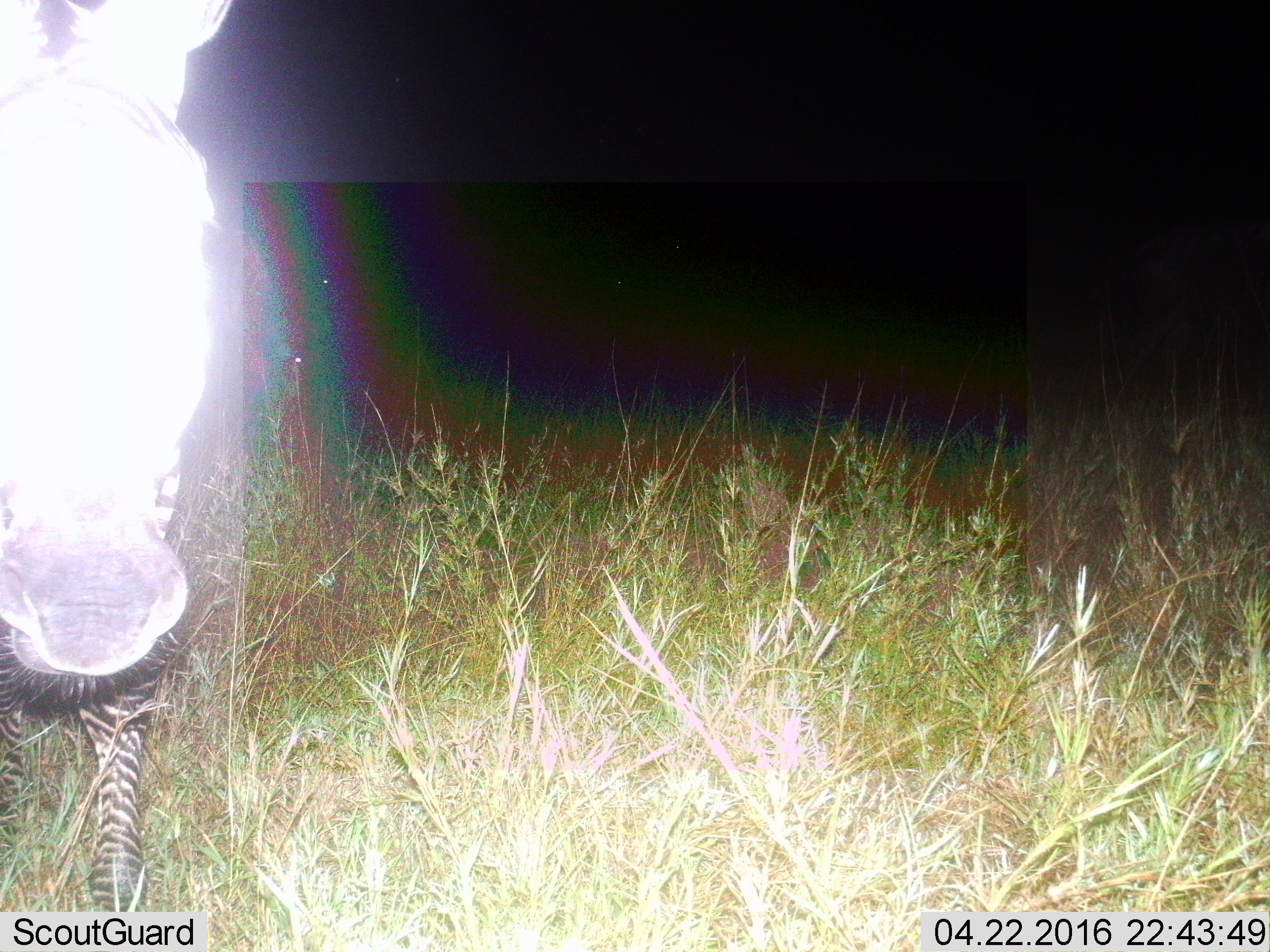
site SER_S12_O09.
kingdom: Animalia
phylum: Chordata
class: Mammalia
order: Perissodactyla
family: Equidae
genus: Equus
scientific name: Equus quagga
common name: plains zebra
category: zebraplains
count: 1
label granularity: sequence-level